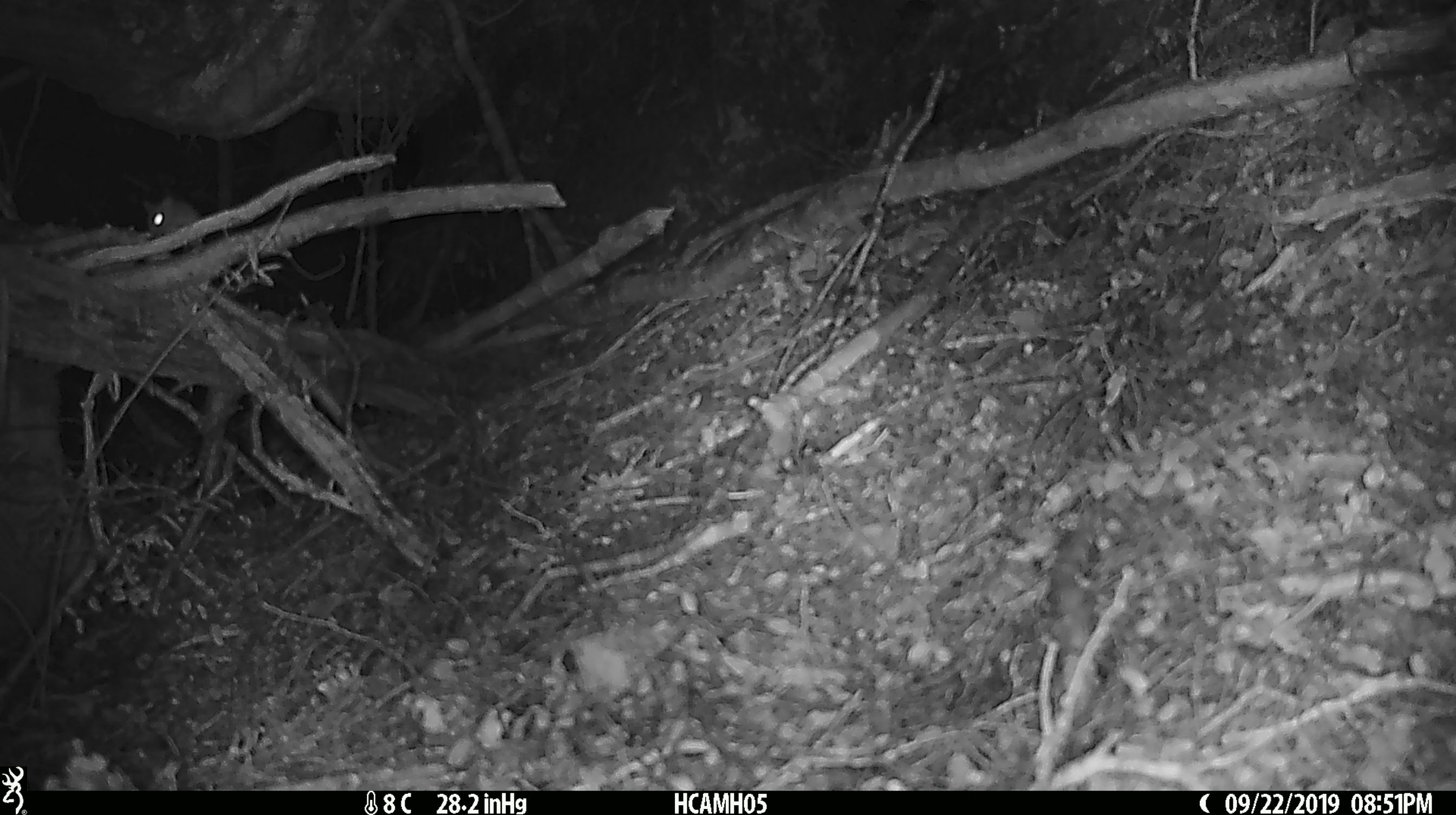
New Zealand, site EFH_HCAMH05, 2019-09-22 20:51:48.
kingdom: Animalia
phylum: Chordata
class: Mammalia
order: Rodentia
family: Muridae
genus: Mus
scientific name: Mus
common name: mouse